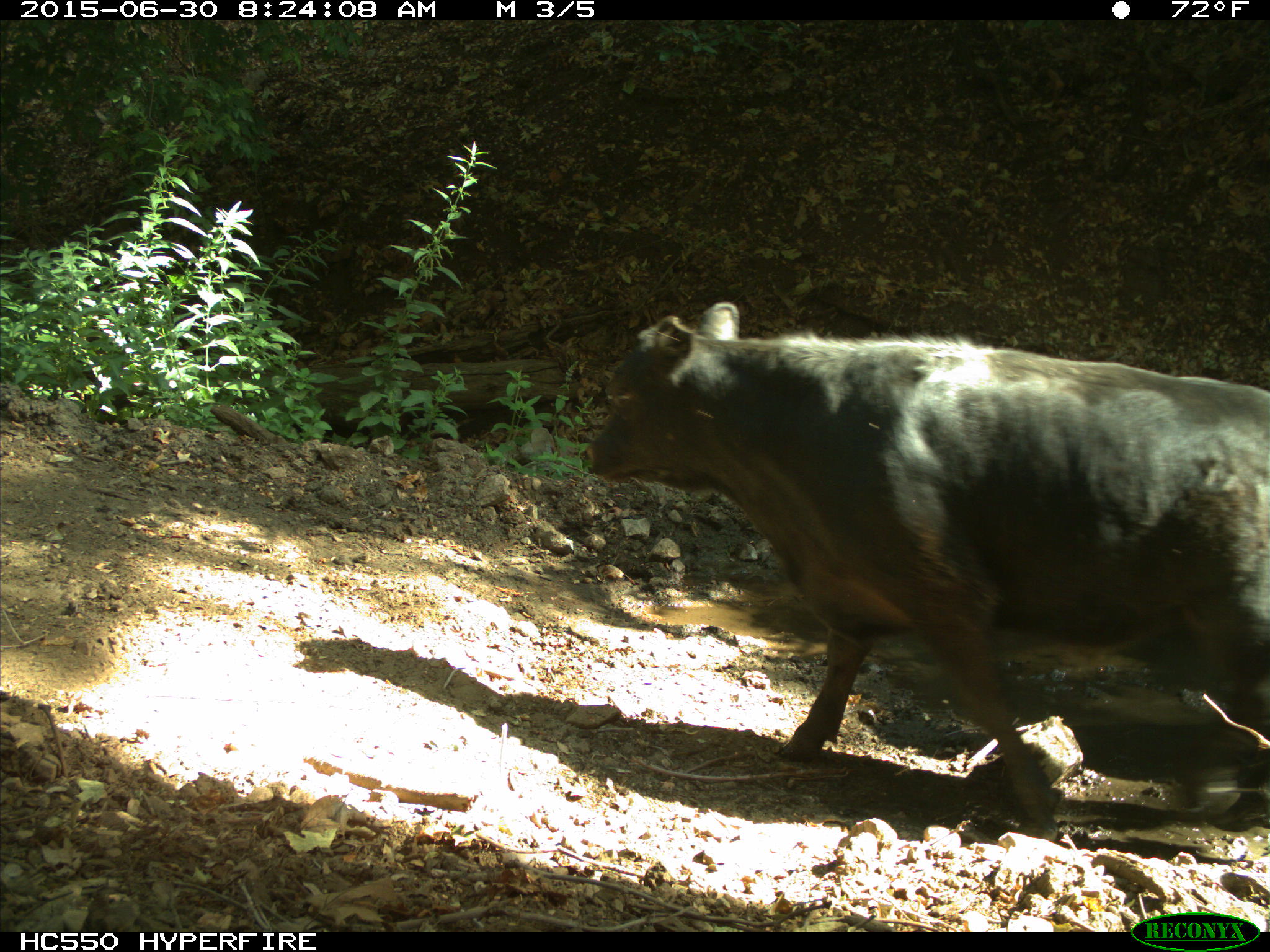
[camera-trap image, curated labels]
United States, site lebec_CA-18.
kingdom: Animalia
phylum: Chordata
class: Mammalia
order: Artiodactyla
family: Bovidae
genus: Bos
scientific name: Bos taurus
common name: domestic cow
Bos taurus (domestic cow).